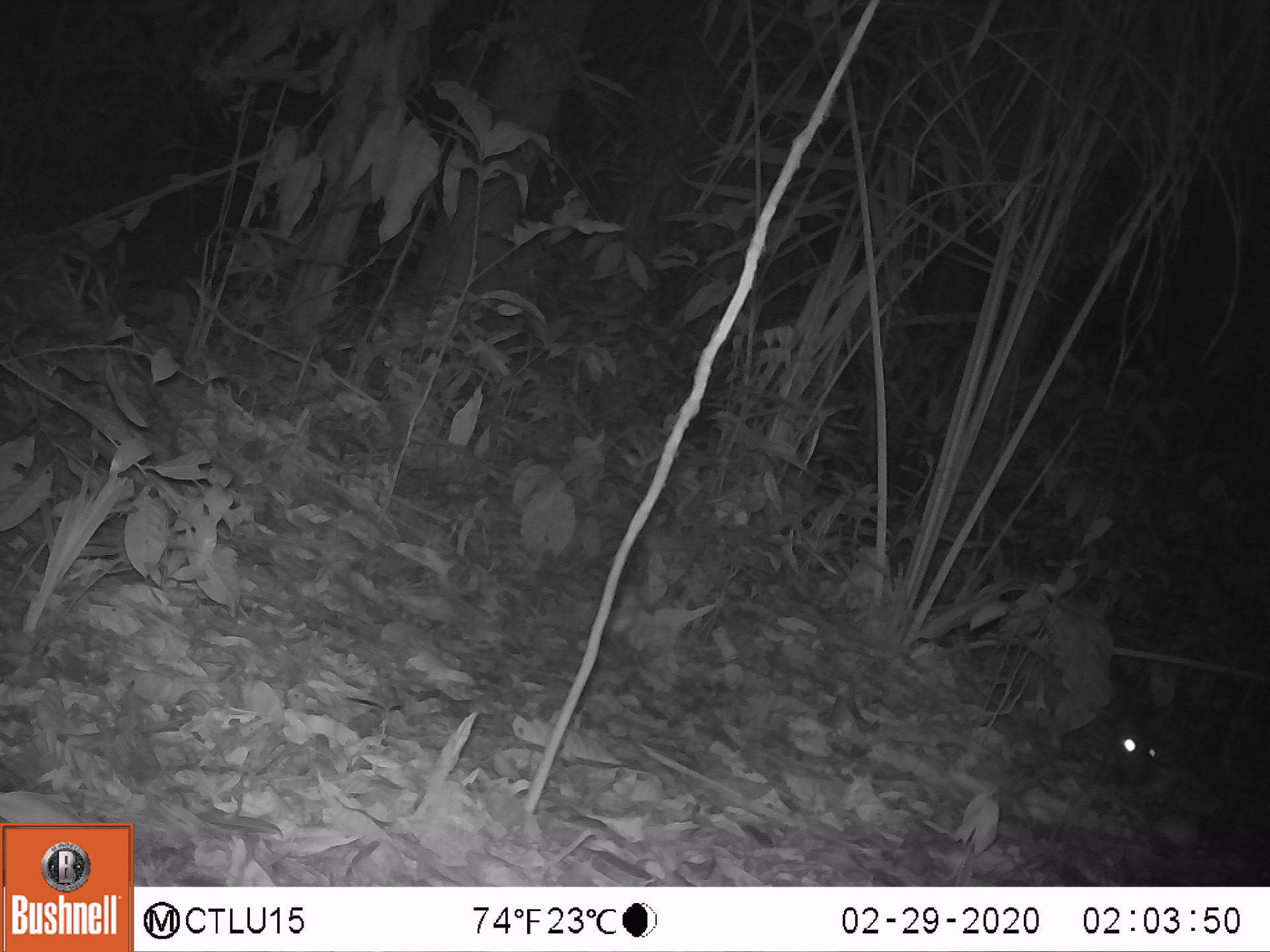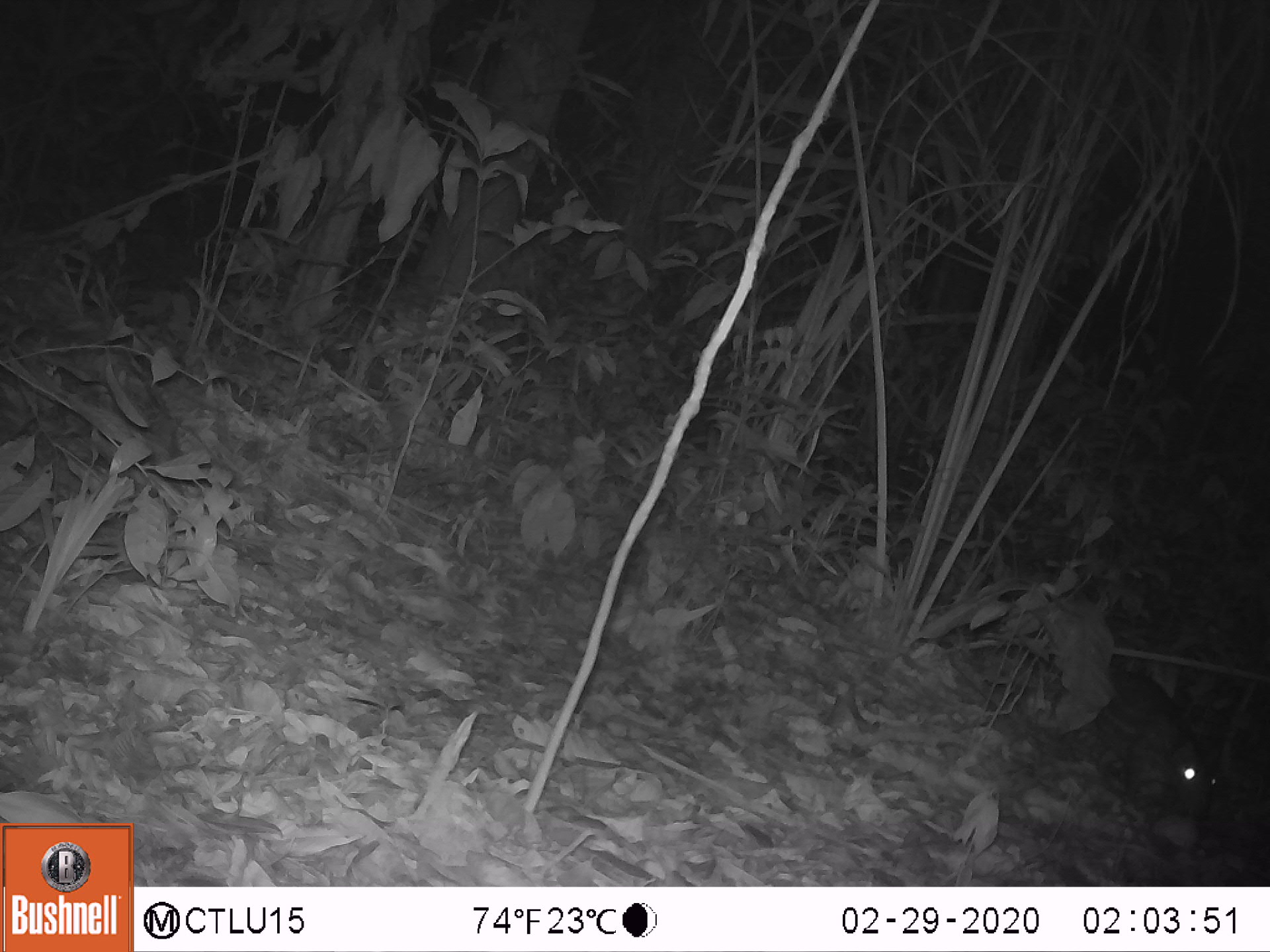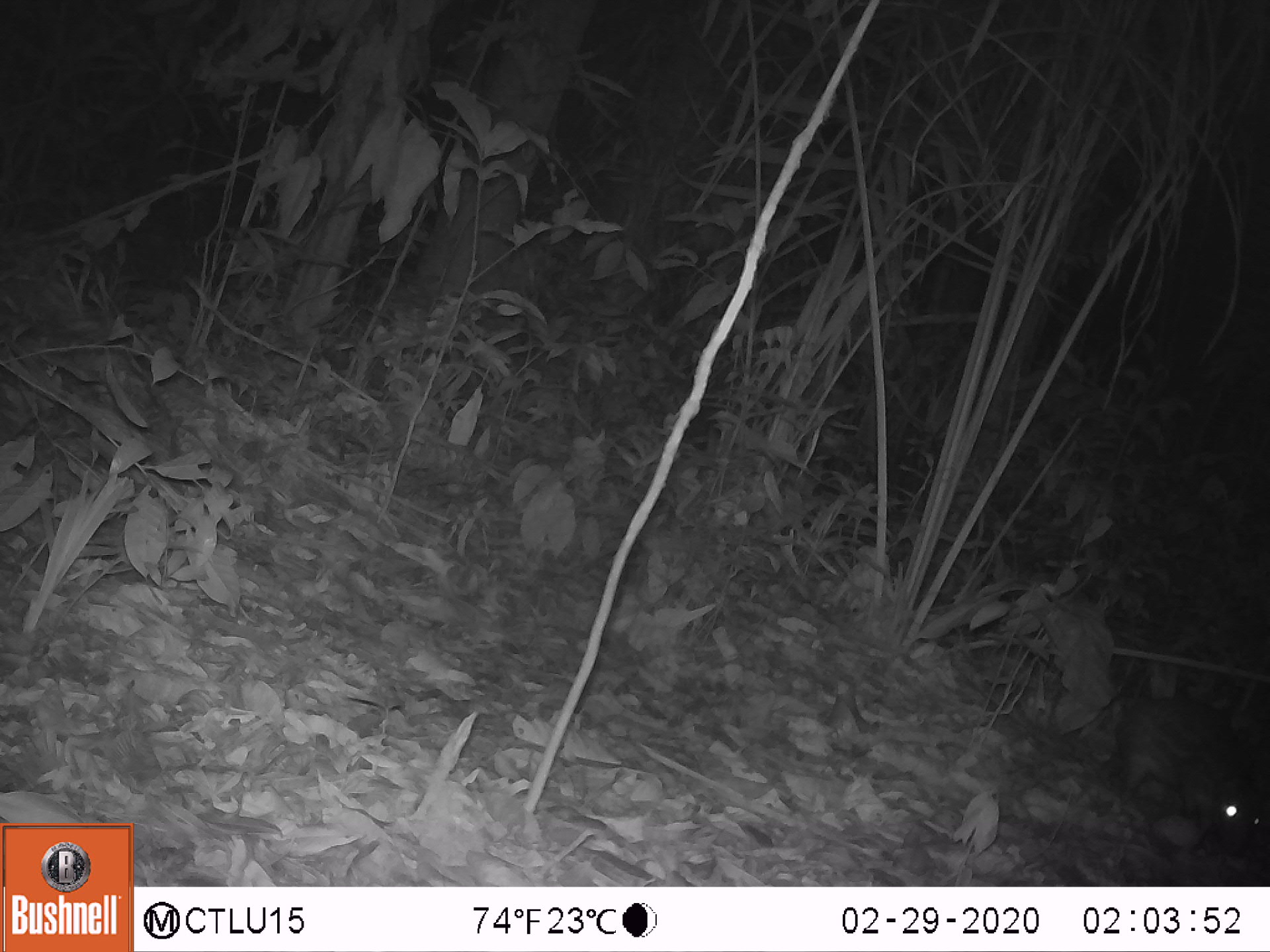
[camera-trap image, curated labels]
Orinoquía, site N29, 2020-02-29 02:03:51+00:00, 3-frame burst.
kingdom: Animalia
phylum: Chordata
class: Mammalia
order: Rodentia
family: Cuniculidae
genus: Cuniculus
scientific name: Cuniculus paca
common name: spotted paca